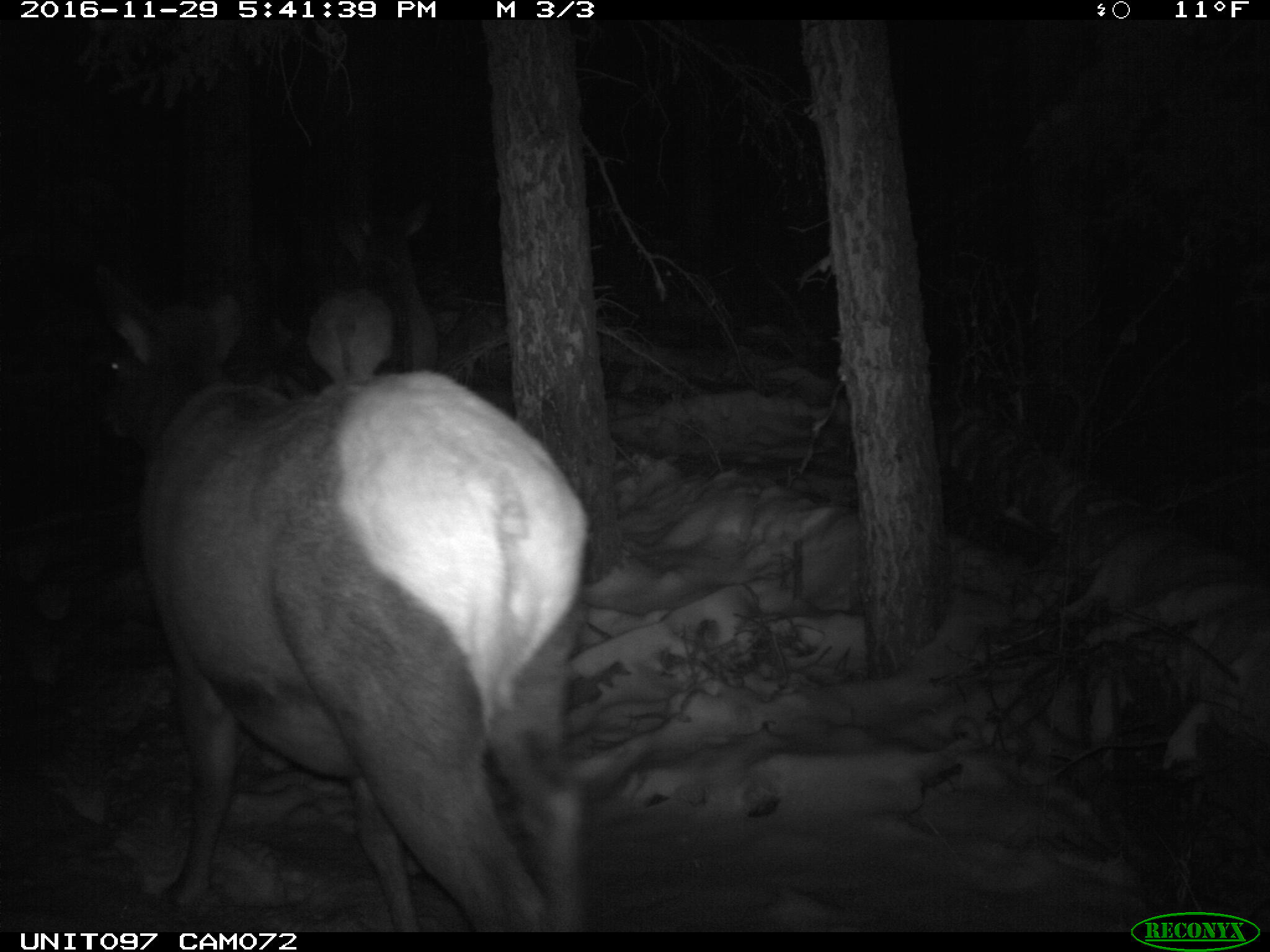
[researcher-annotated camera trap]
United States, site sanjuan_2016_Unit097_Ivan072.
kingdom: Animalia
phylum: Chordata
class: Mammalia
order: Artiodactyla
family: Cervidae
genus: Cervus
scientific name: Cervus elaphus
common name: red deer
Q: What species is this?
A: Cervus elaphus (red deer).